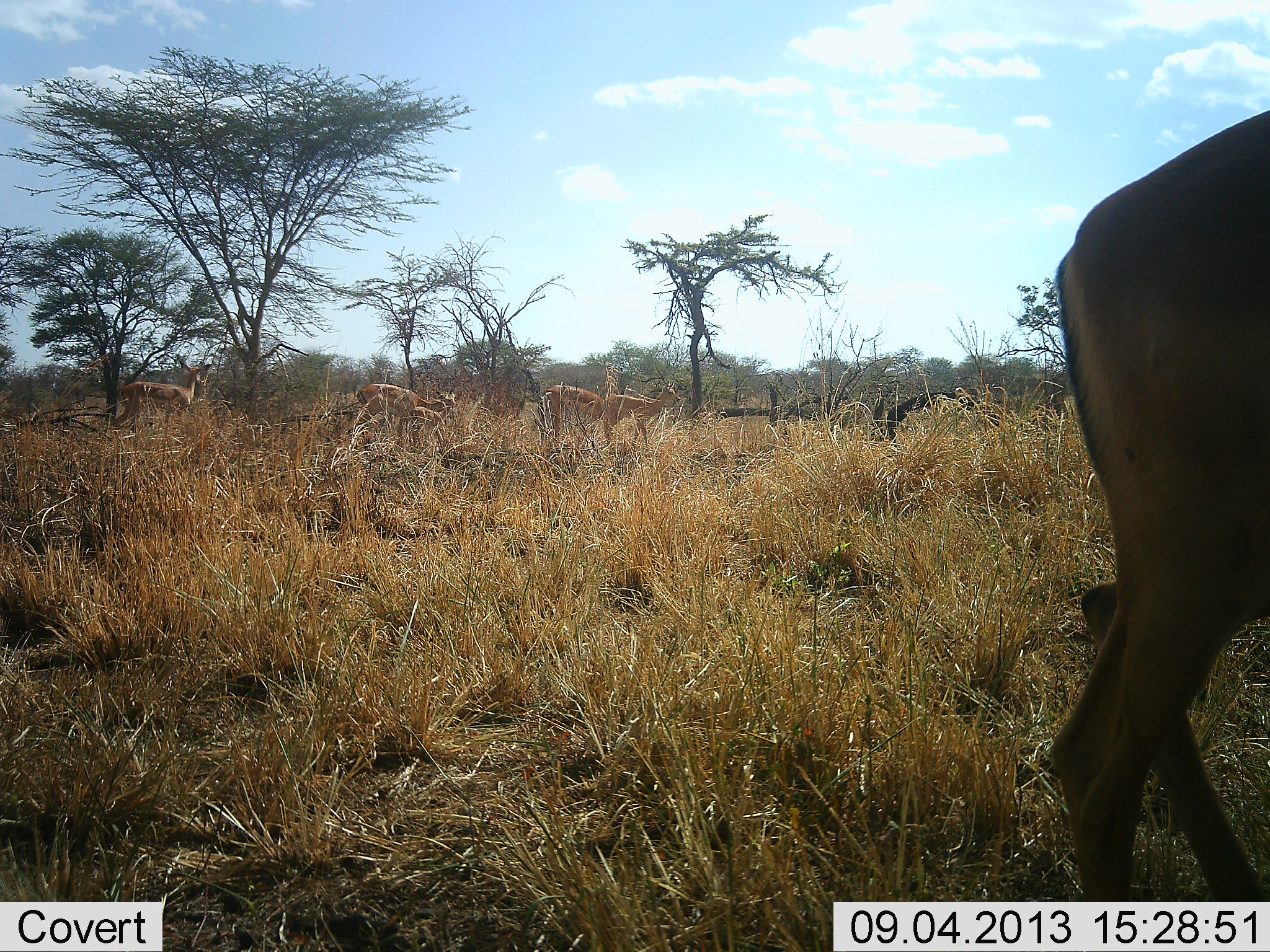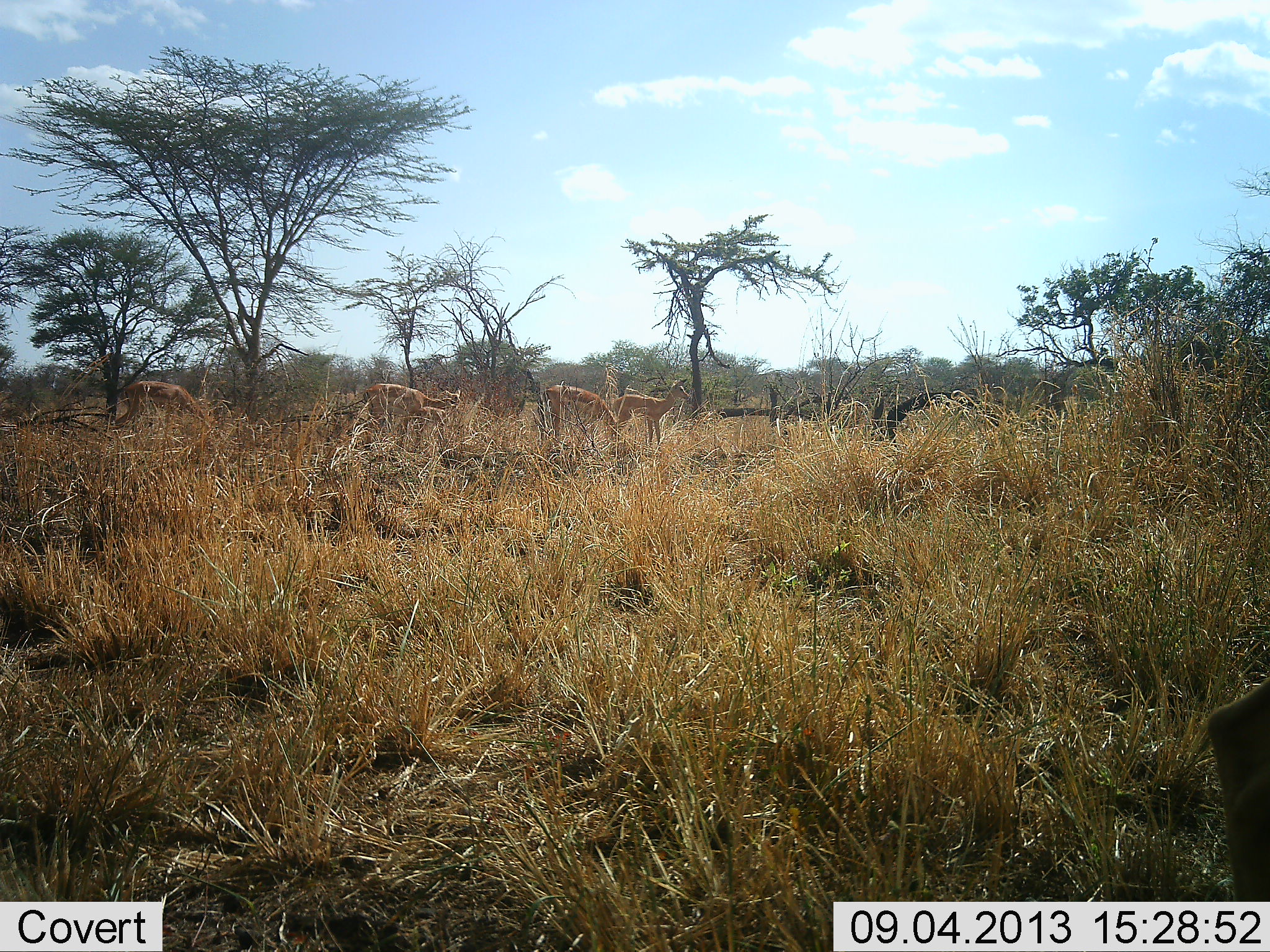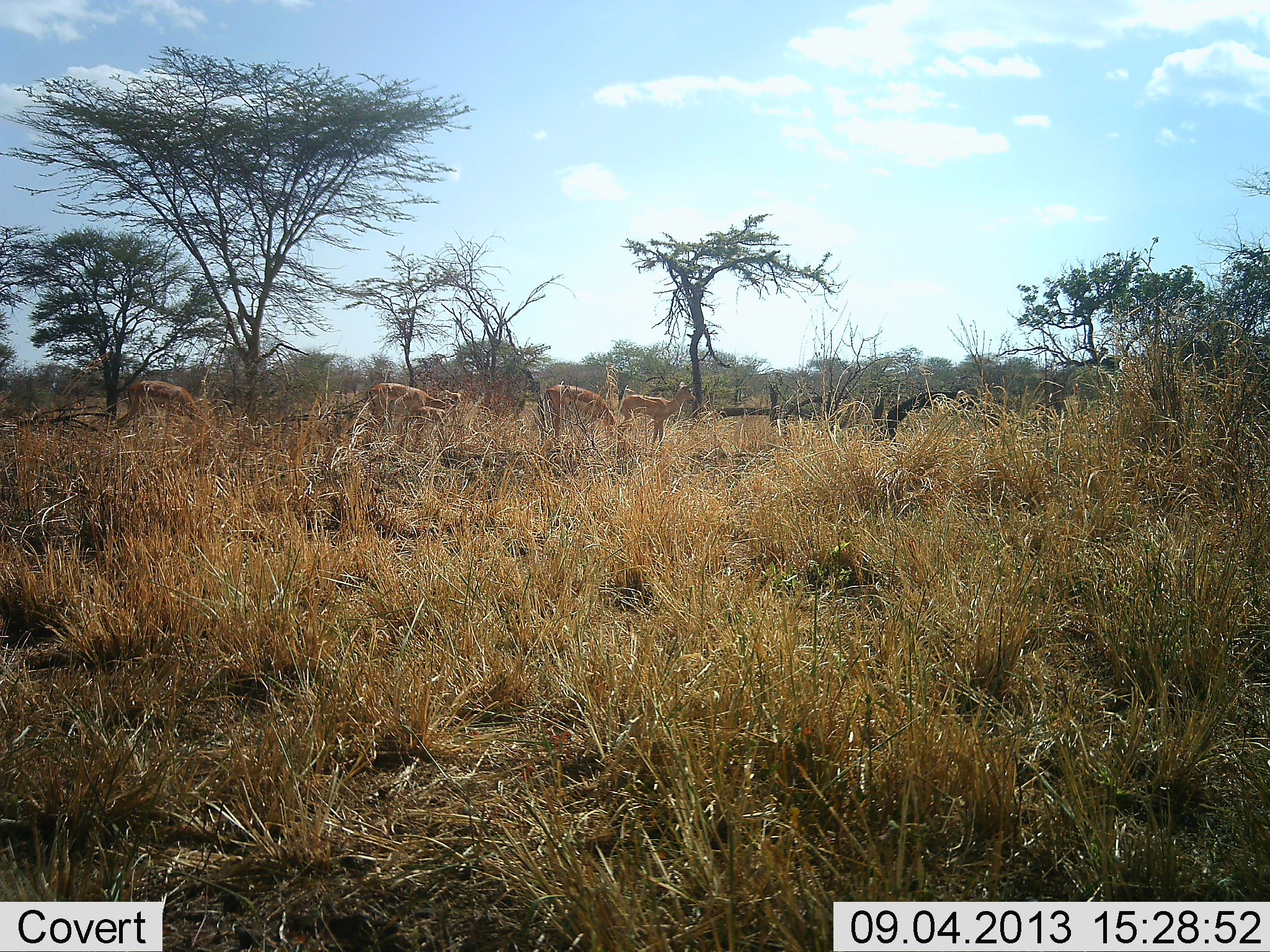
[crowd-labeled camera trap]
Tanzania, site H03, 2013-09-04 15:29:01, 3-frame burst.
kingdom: Animalia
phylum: Chordata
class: Mammalia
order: Artiodactyla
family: Bovidae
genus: Nanger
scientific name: Nanger granti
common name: grant's gazelle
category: gazellegrants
Gazellegrants (grant's gazelle) (Nanger granti), count 6. Behavior (volunteer vote fractions): standing 50%, resting 0%, moving 44%, interacting 6%. Young present (vote fraction): 6%. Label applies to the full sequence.